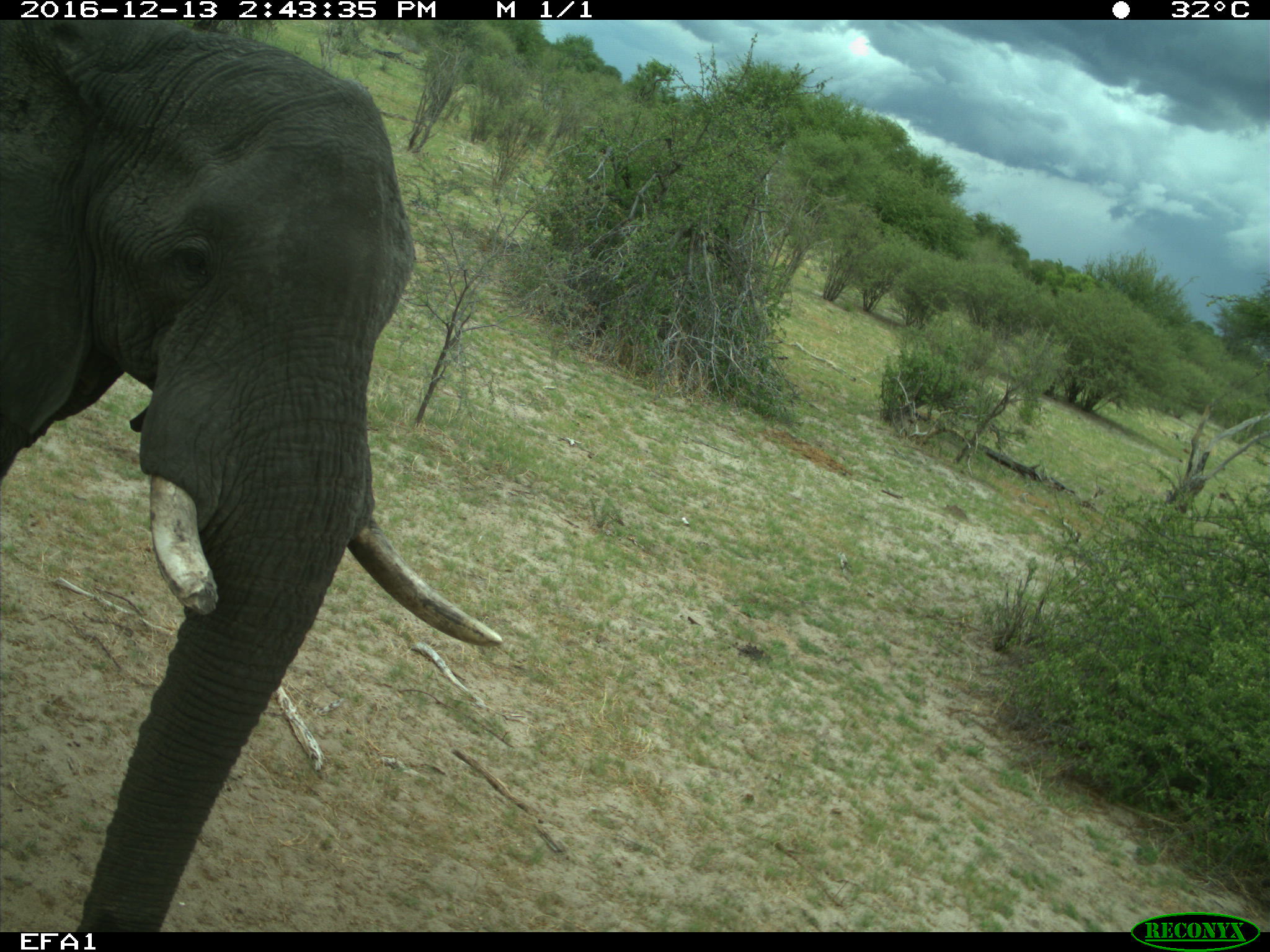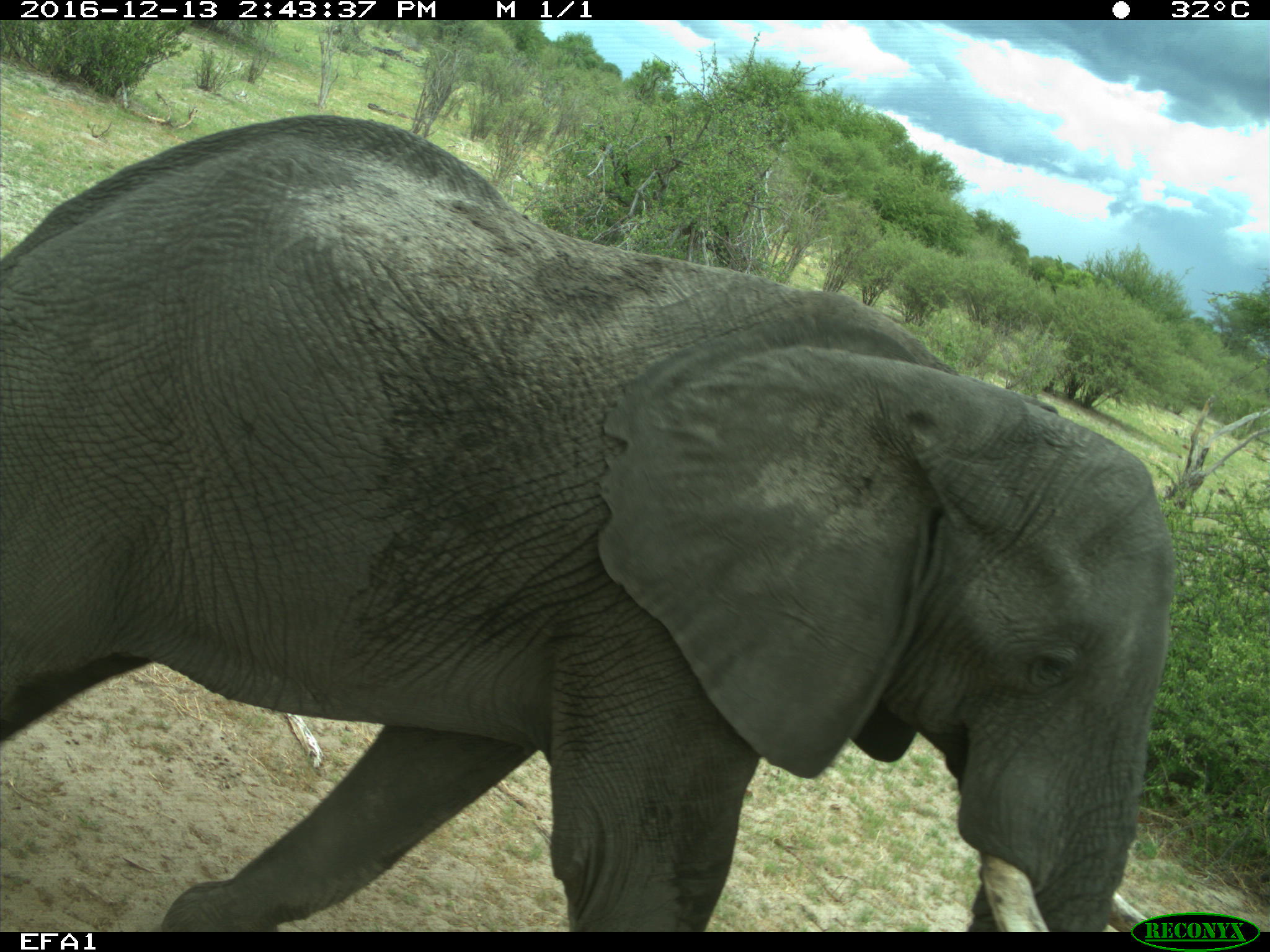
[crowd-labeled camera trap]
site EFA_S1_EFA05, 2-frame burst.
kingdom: Animalia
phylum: Chordata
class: Mammalia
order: Proboscidea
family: Elephantidae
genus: Loxodonta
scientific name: Loxodonta africana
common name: african bush elephant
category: elephant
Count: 1.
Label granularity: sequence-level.